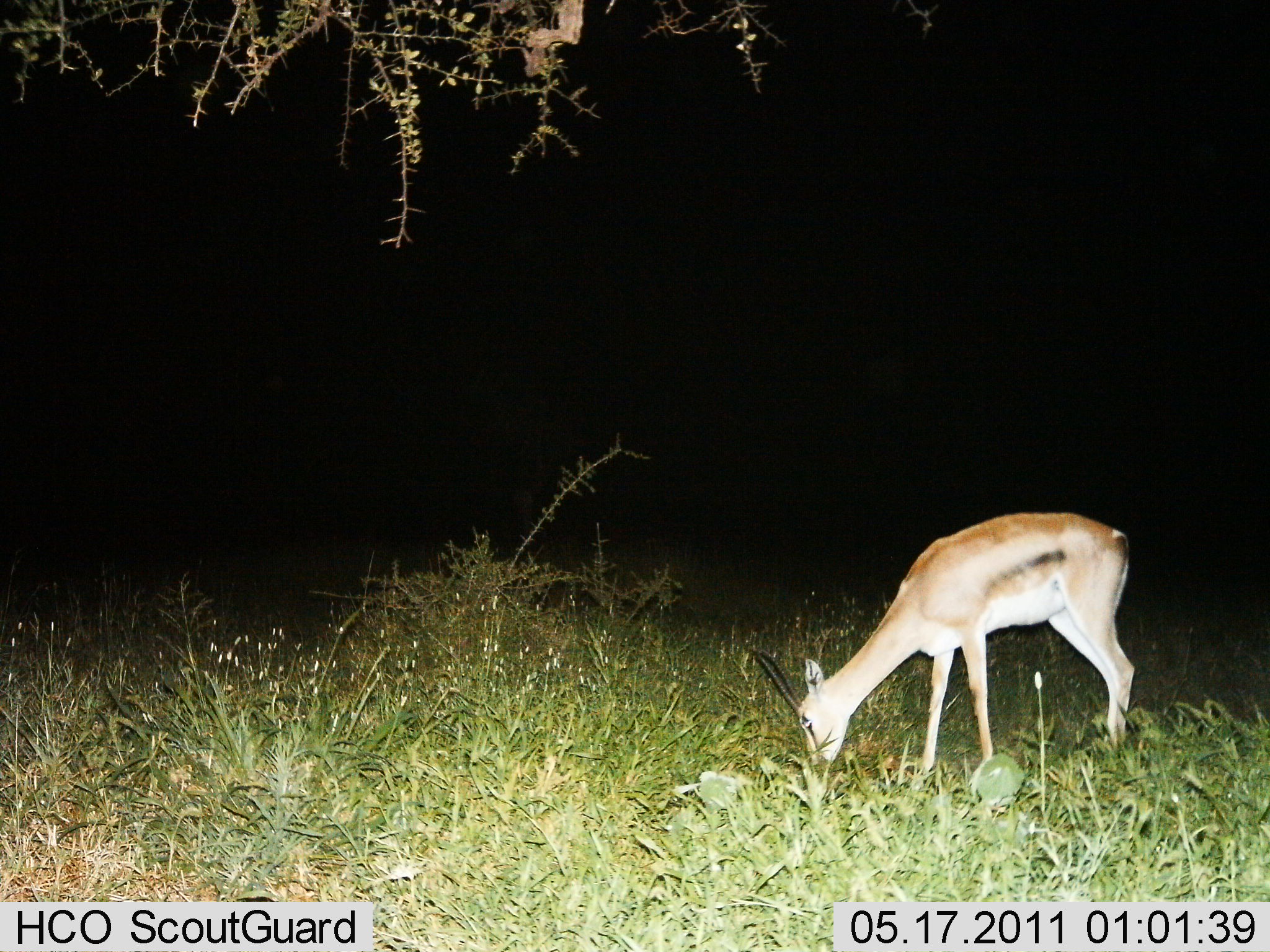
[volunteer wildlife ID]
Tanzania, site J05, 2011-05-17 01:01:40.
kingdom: Animalia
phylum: Chordata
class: Mammalia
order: Artiodactyla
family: Bovidae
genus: Eudorcas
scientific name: Eudorcas thomsonii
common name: thomson's gazelle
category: gazellethomsons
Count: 1.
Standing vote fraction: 27%.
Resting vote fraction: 0%.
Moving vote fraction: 0%.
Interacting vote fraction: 0%.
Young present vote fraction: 0%.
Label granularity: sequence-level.